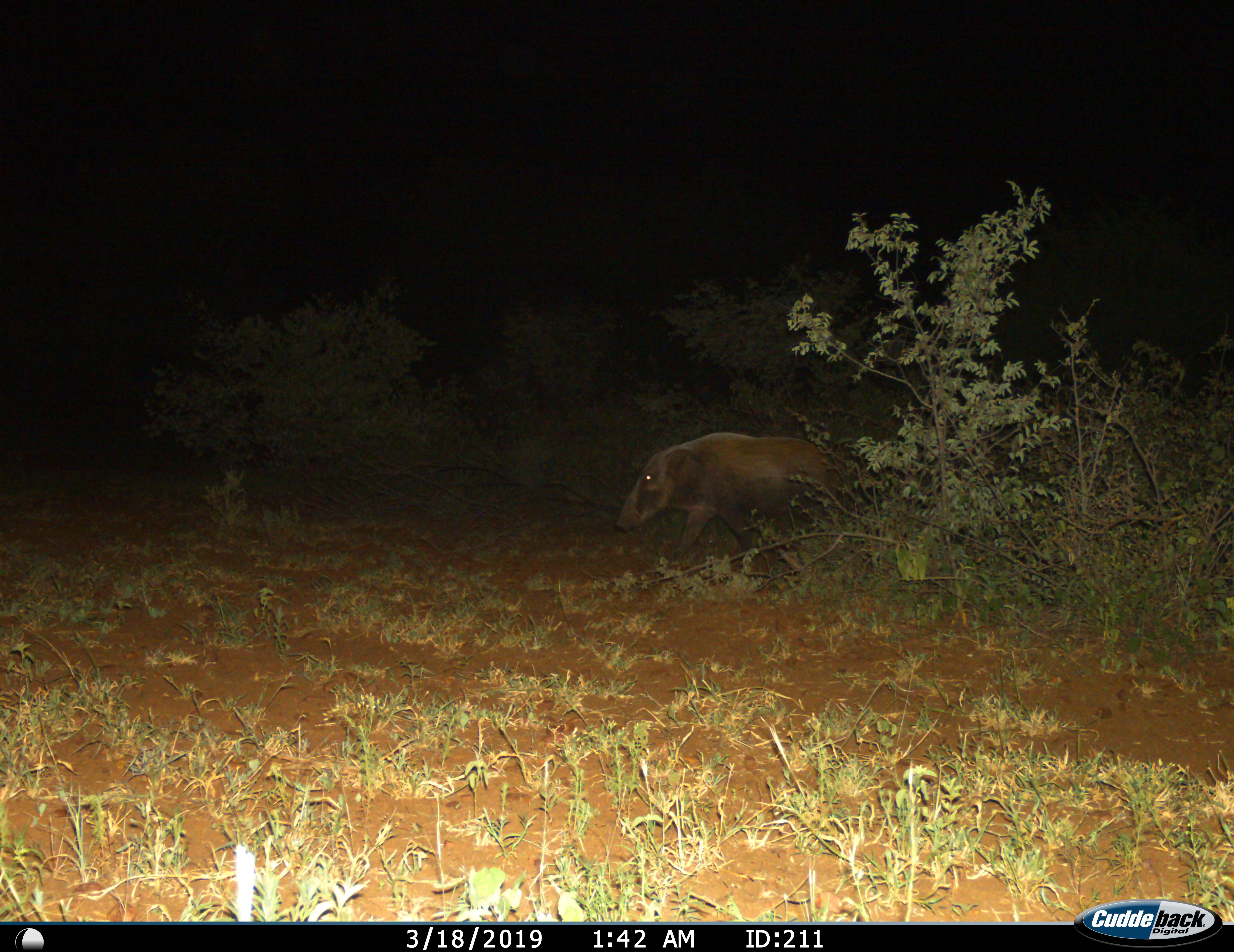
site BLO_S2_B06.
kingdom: Animalia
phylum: Chordata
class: Mammalia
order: Artiodactyla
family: Suidae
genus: Potamochoerus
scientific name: Potamochoerus larvatus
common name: bushpig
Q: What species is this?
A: Bushpig (Potamochoerus larvatus).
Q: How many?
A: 1.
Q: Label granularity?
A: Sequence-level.